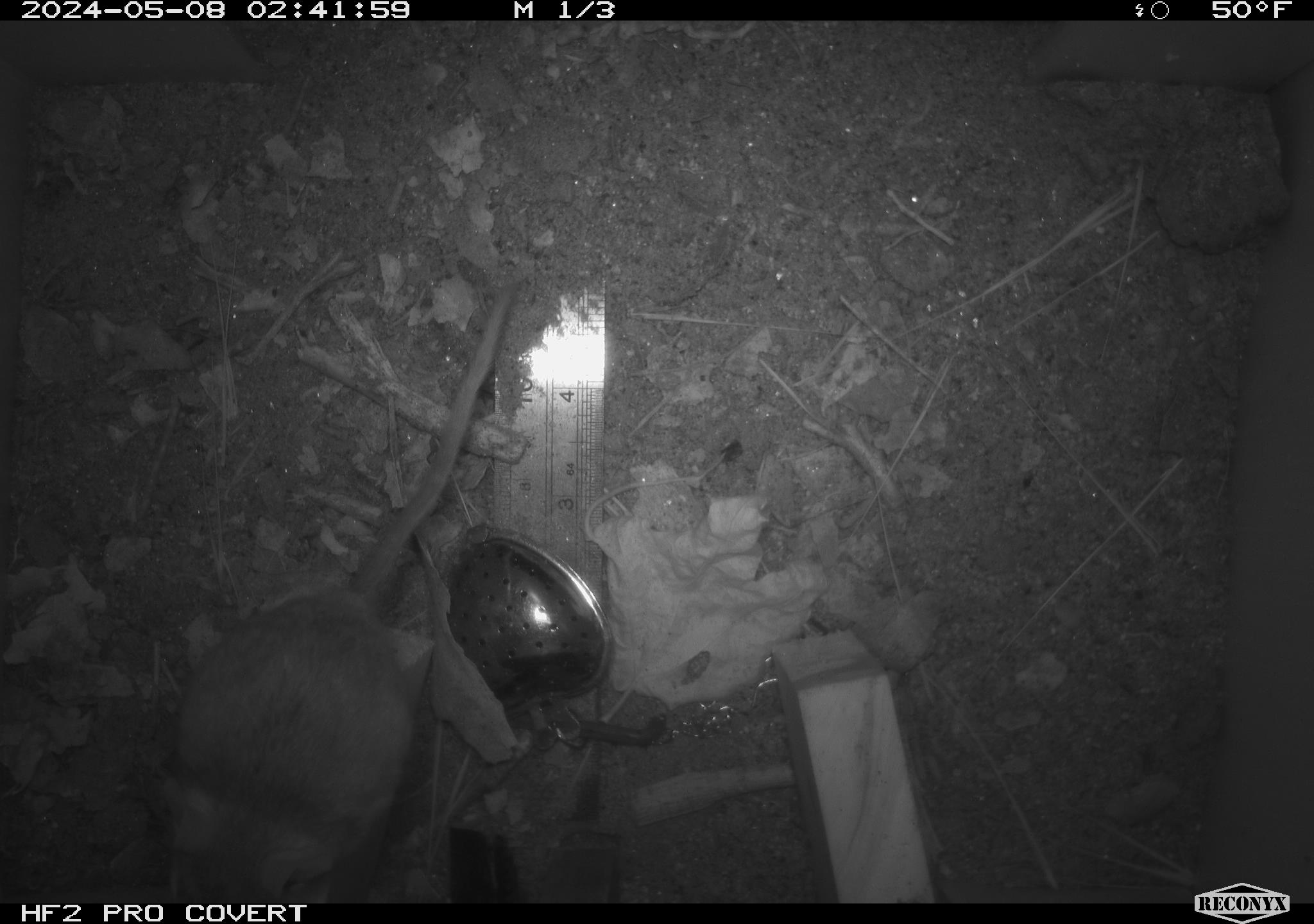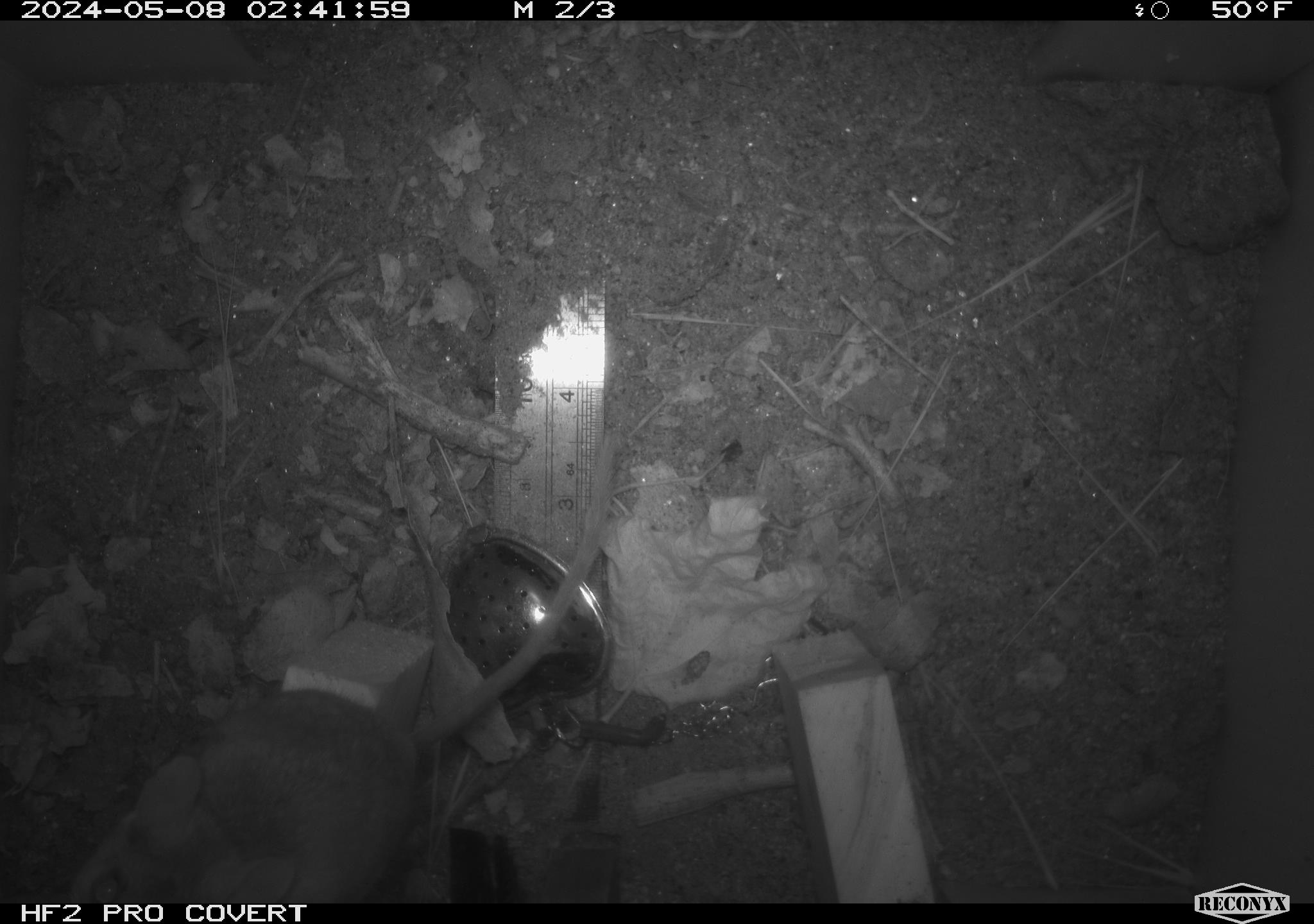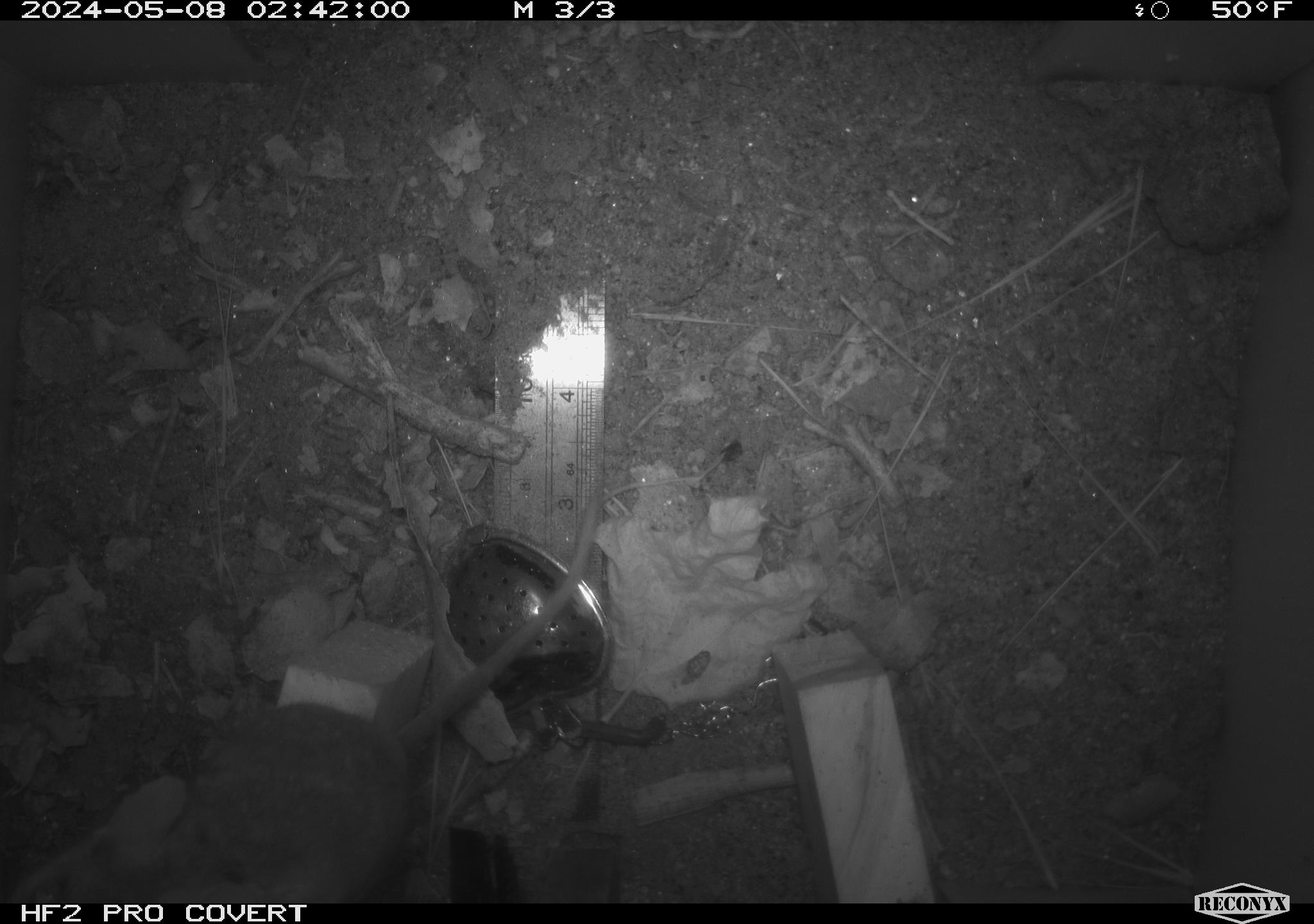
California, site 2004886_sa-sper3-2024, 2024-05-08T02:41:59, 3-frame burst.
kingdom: Animalia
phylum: Chordata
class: Mammalia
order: Rodentia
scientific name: Rodentia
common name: mouse species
Mouse species (Rodentia).